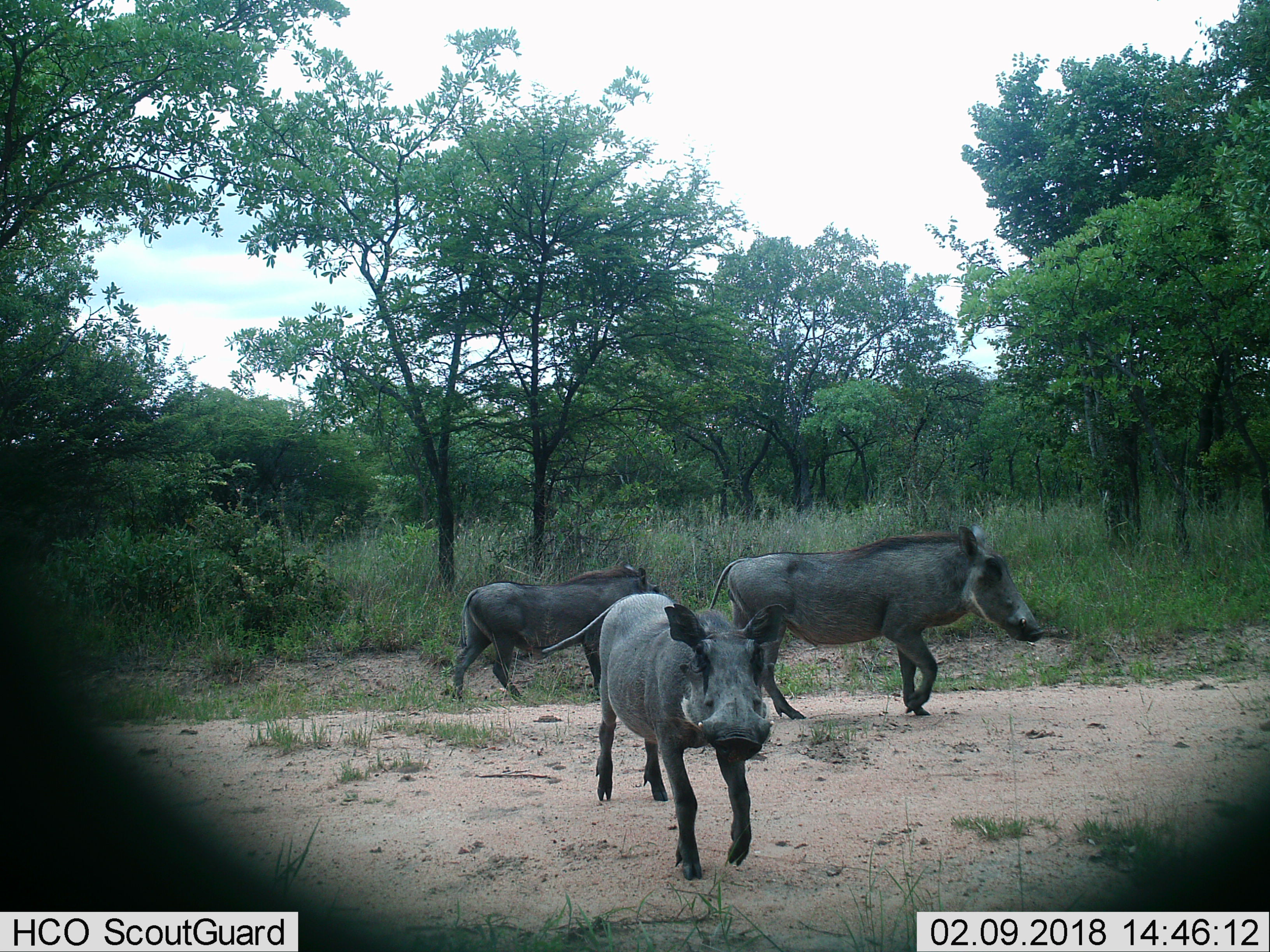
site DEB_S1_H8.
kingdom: Animalia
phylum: Chordata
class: Mammalia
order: Artiodactyla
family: Suidae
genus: Phacochoerus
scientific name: Phacochoerus africanus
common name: warthog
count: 3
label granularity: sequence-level